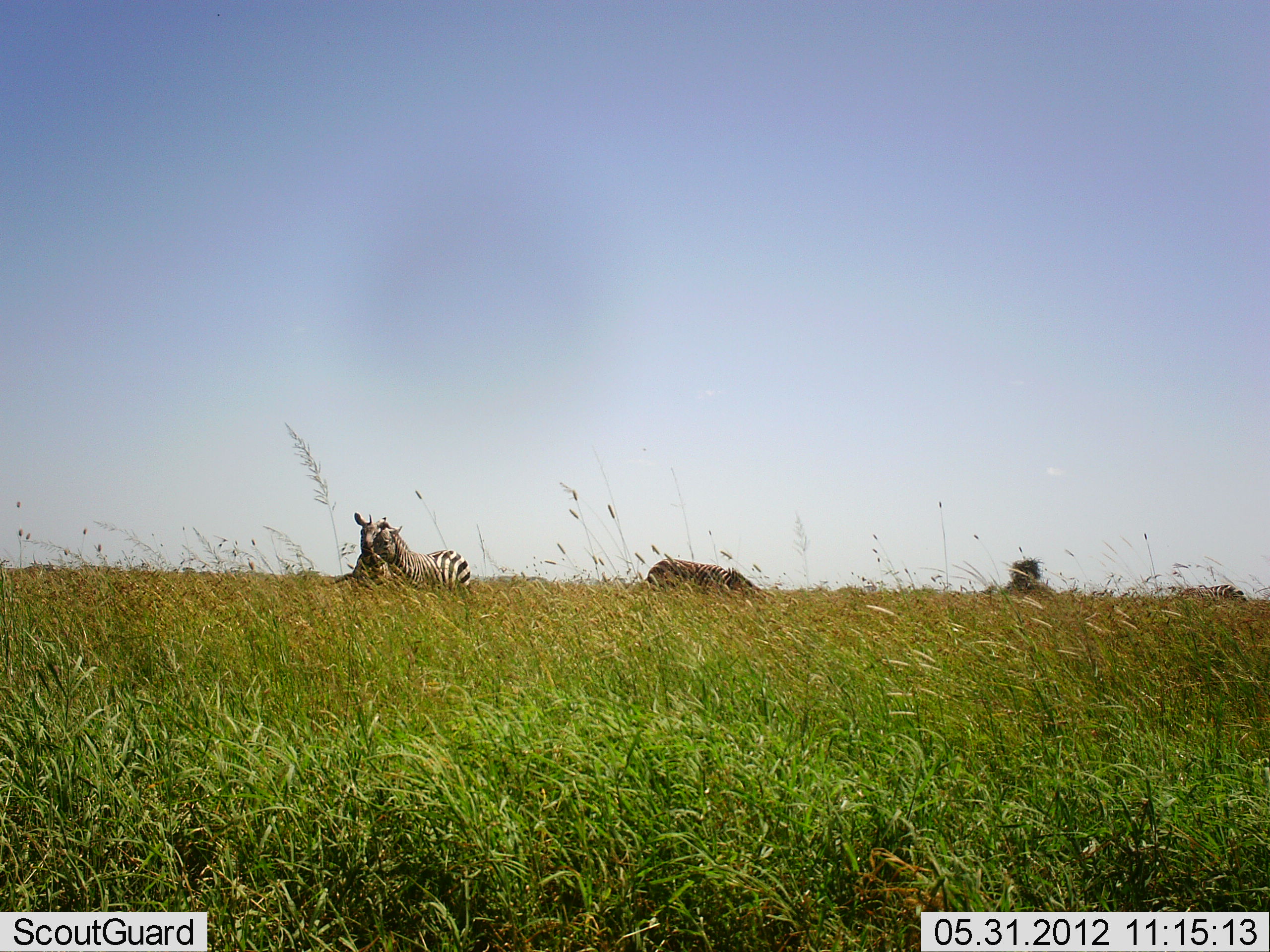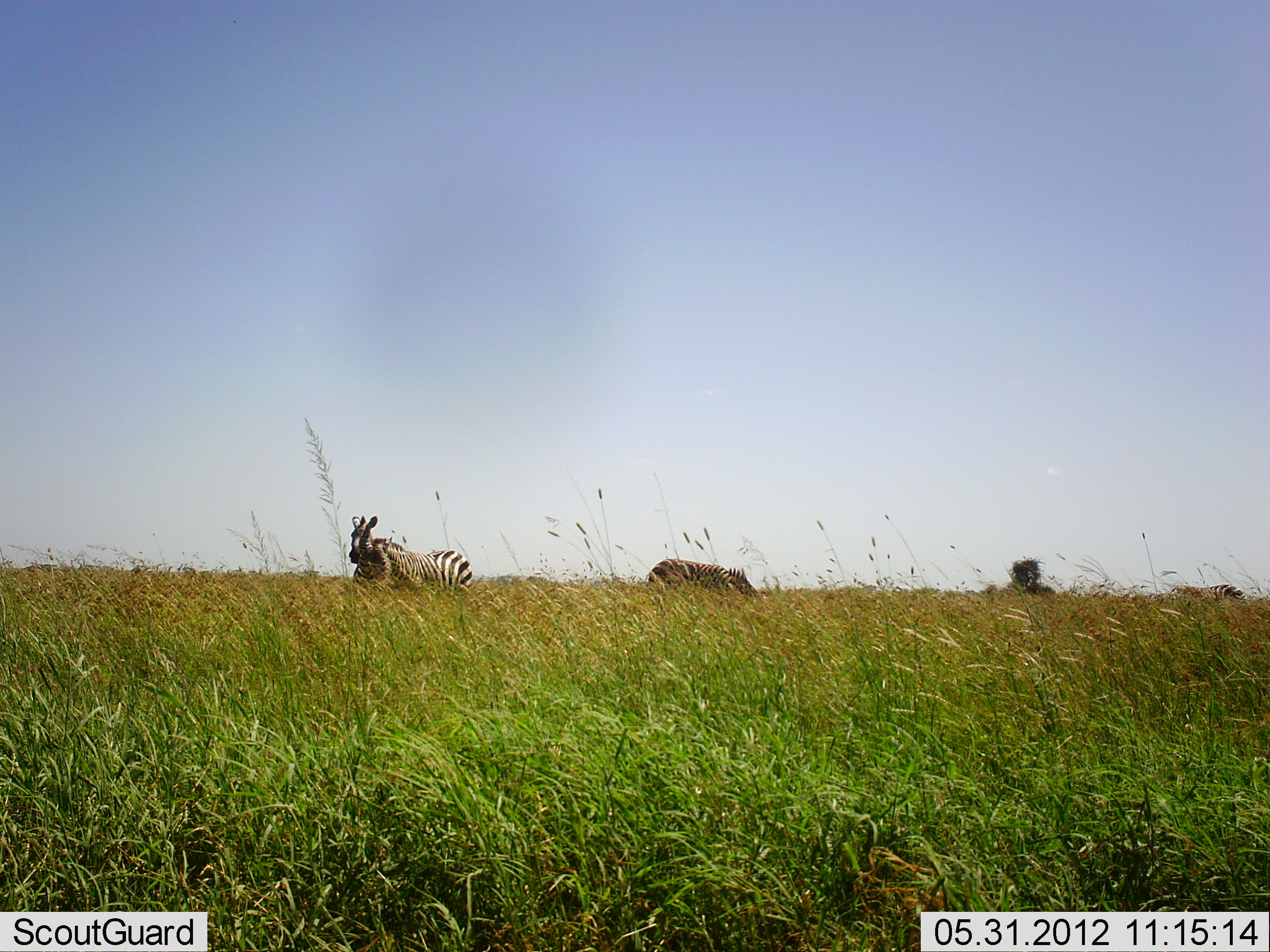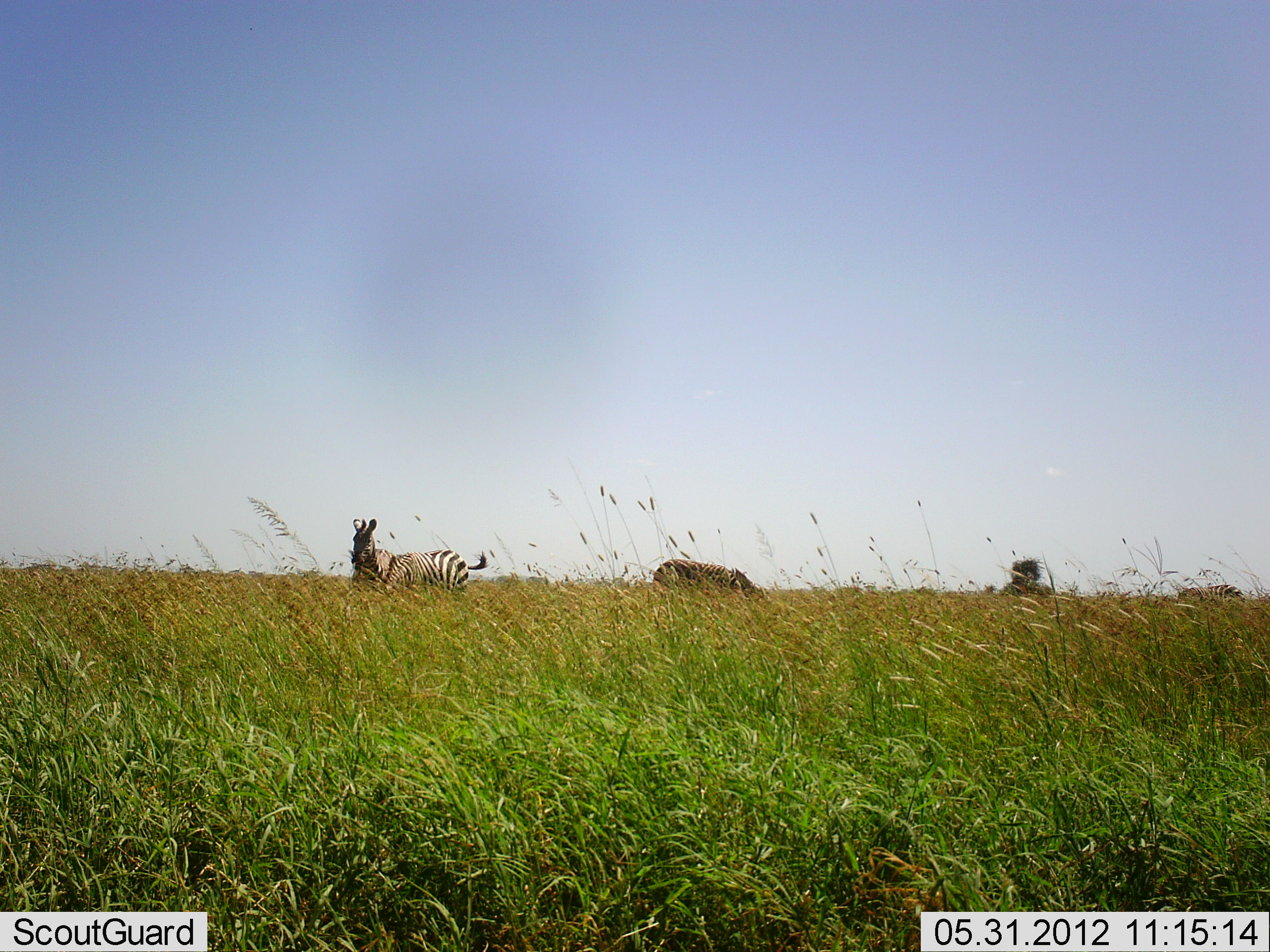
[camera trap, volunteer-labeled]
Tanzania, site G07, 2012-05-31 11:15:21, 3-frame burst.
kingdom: Animalia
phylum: Chordata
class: Mammalia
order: Perissodactyla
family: Equidae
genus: Equus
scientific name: Equus quagga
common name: plains zebra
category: zebra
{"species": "zebra (plains zebra) (Equus quagga)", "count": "3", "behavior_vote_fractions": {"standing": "58%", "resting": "0%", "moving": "8%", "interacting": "33%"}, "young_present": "0%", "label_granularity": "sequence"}